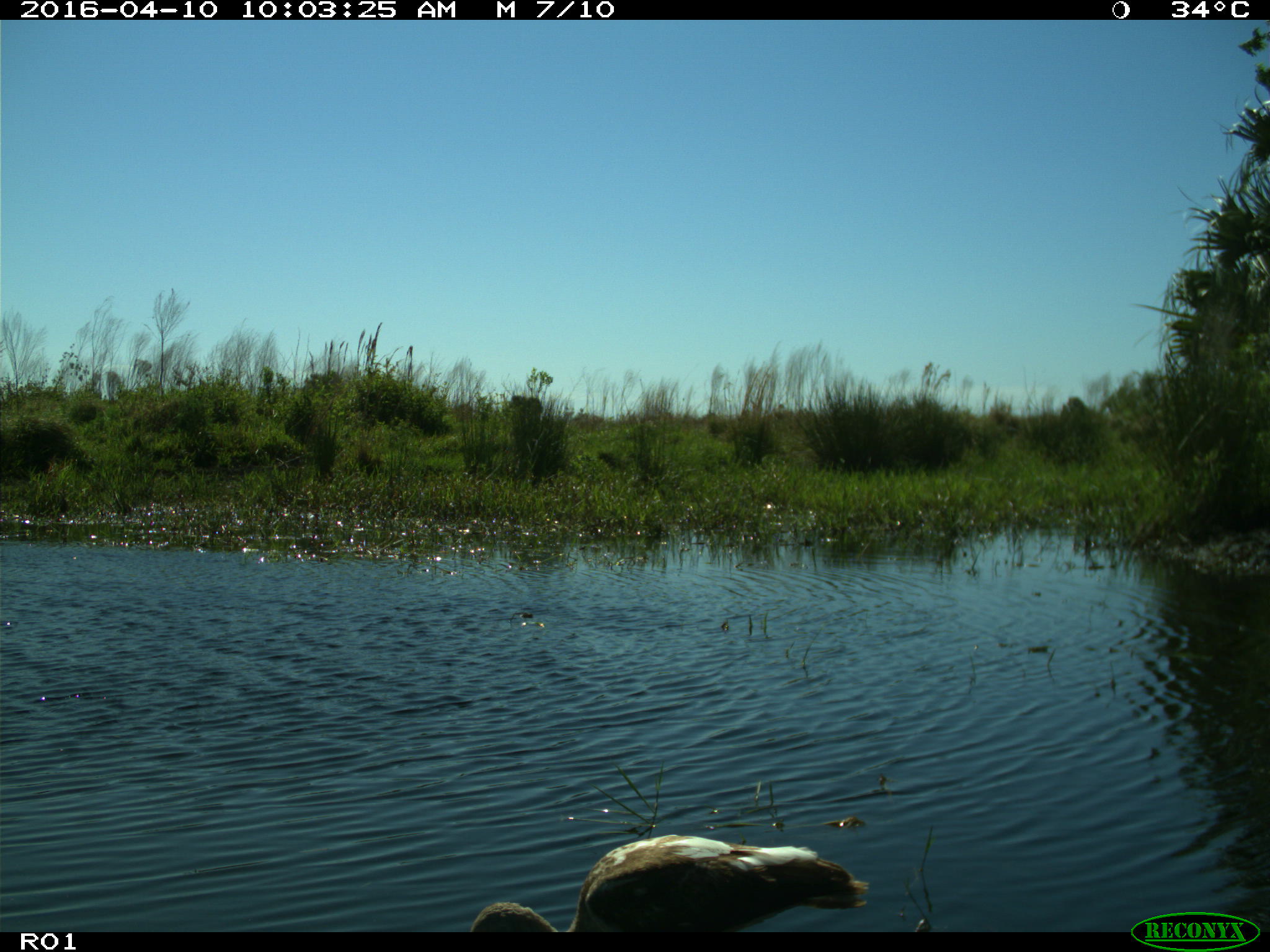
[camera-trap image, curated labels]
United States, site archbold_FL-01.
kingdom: Animalia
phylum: Chordata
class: Aves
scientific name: Aves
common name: birds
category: unidentified bird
Unidentified bird (birds) (Aves).